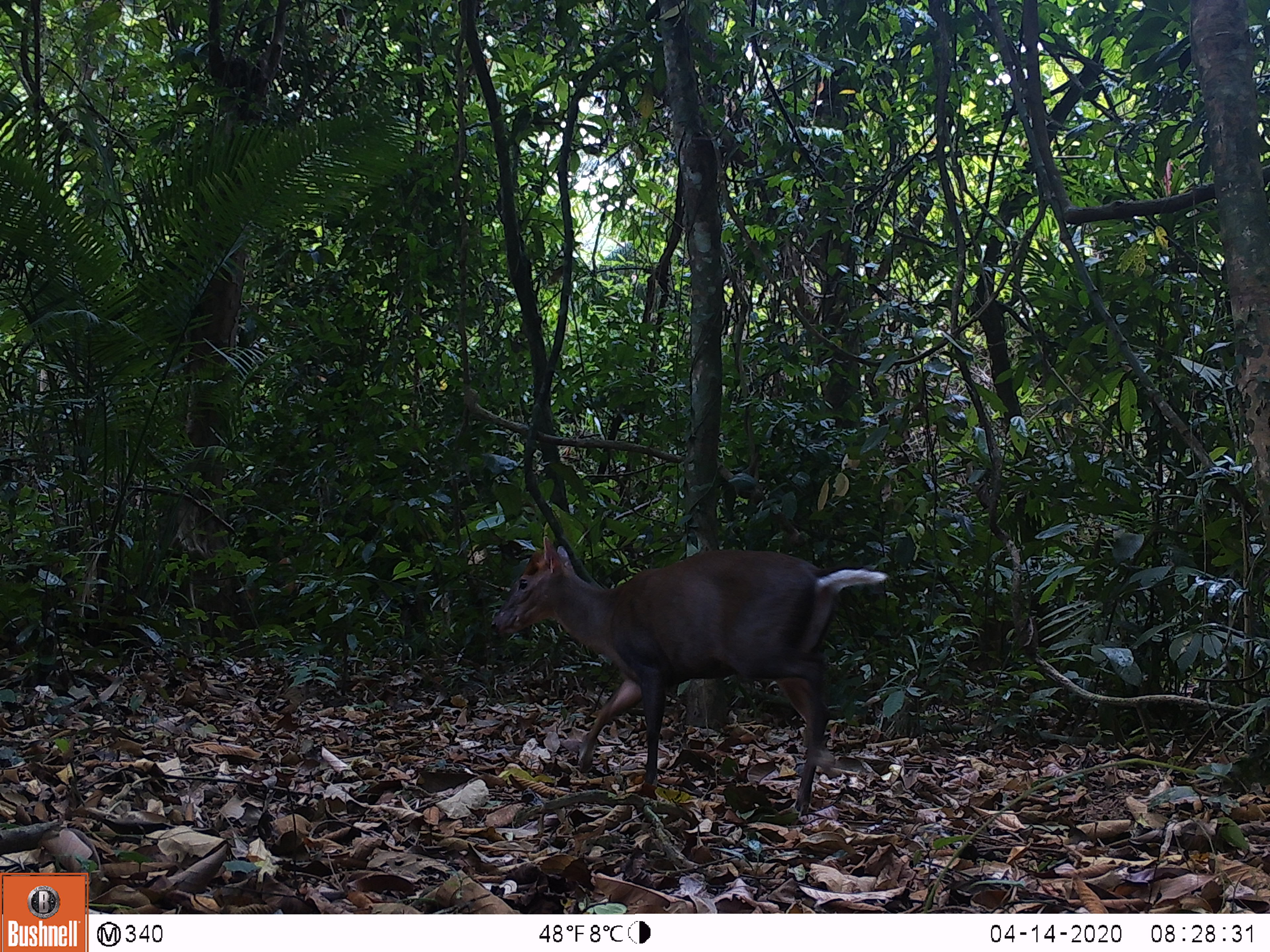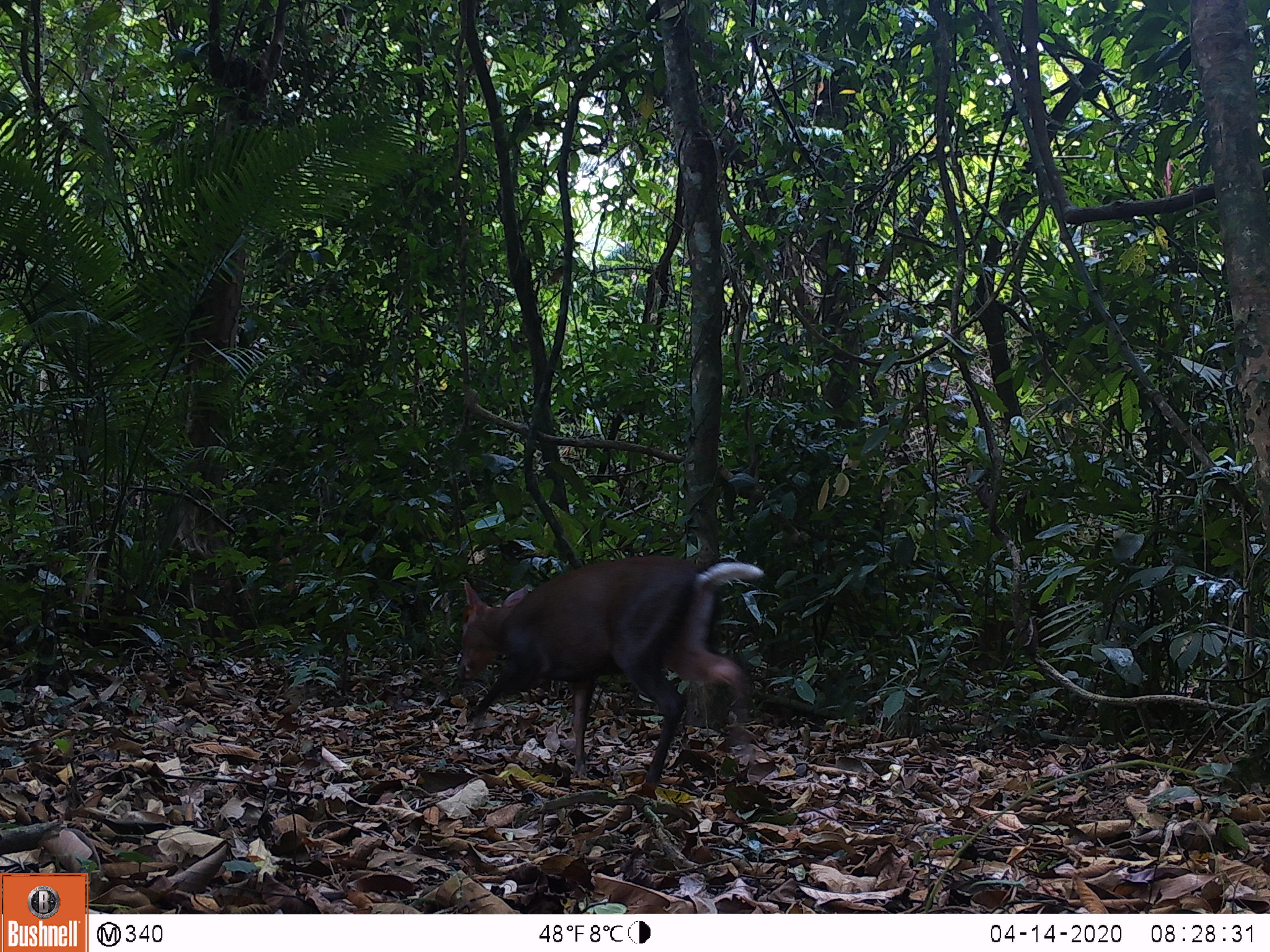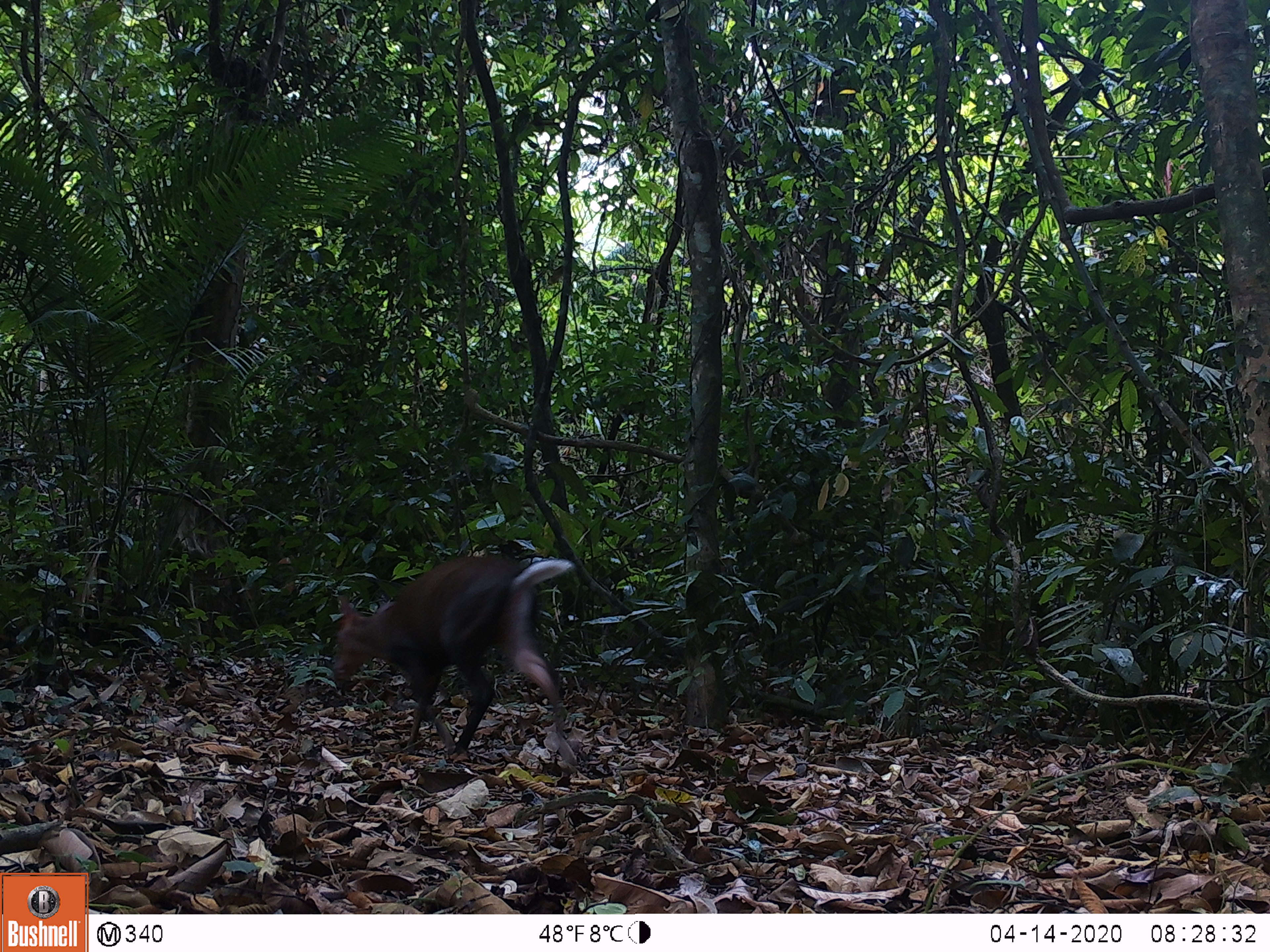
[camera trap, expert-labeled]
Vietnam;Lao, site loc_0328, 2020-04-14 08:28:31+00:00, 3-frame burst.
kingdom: Animalia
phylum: Chordata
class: Mammalia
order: Artiodactyla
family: Cervidae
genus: Muntiacus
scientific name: Muntiacus rooseveltorum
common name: roosevelt's muntjac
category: roosevelts muntjac group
Roosevelts muntjac group (roosevelt's muntjac) (Muntiacus rooseveltorum). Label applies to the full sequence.